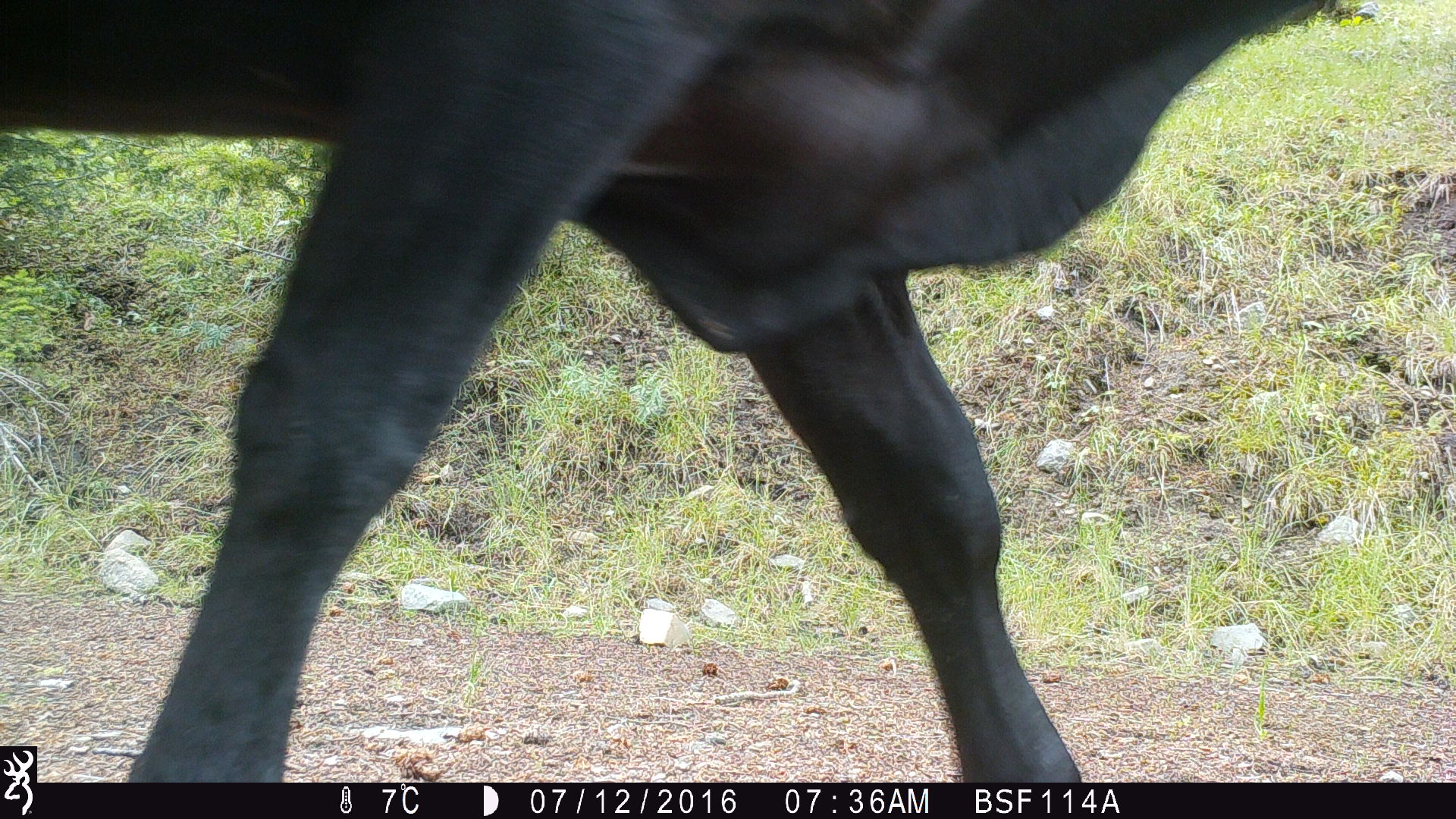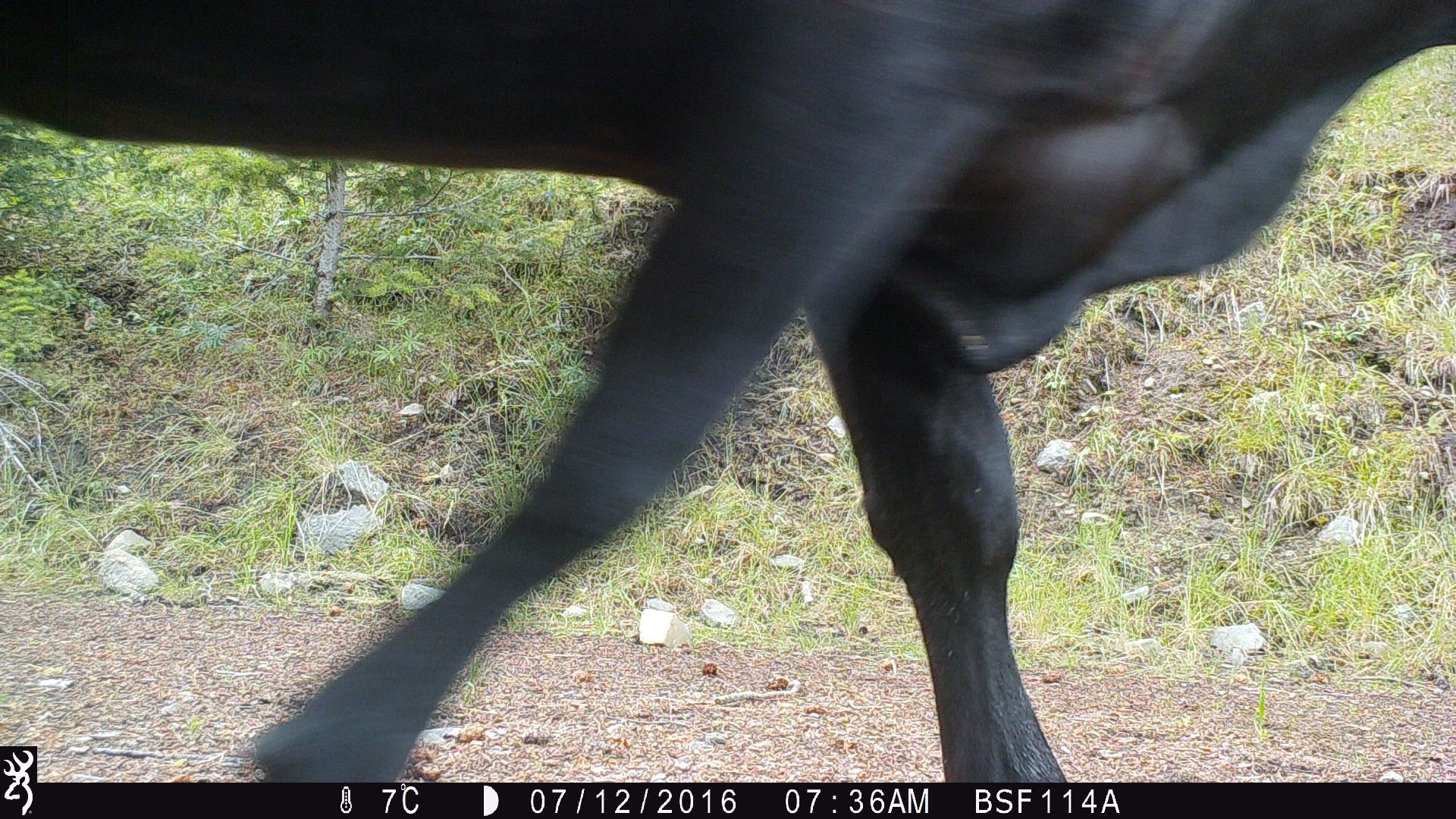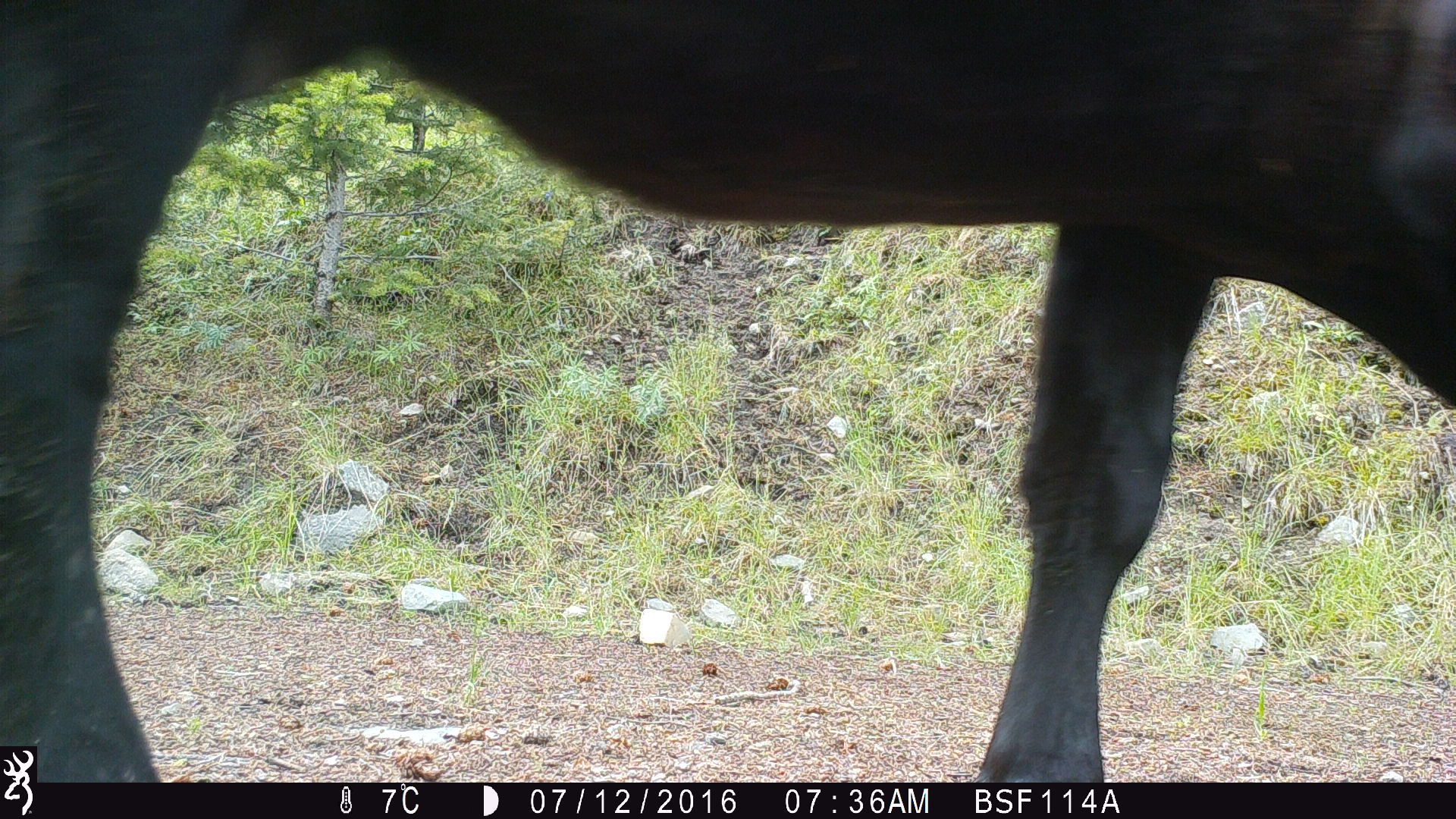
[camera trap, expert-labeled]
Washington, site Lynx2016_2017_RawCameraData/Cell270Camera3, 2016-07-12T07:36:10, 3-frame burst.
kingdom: Animalia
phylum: Chordata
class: Mammalia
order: Artiodactyla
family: Bovidae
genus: Bos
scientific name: Bos taurus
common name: domestic cattle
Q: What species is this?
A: Domestic cattle (Bos taurus).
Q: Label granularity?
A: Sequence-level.